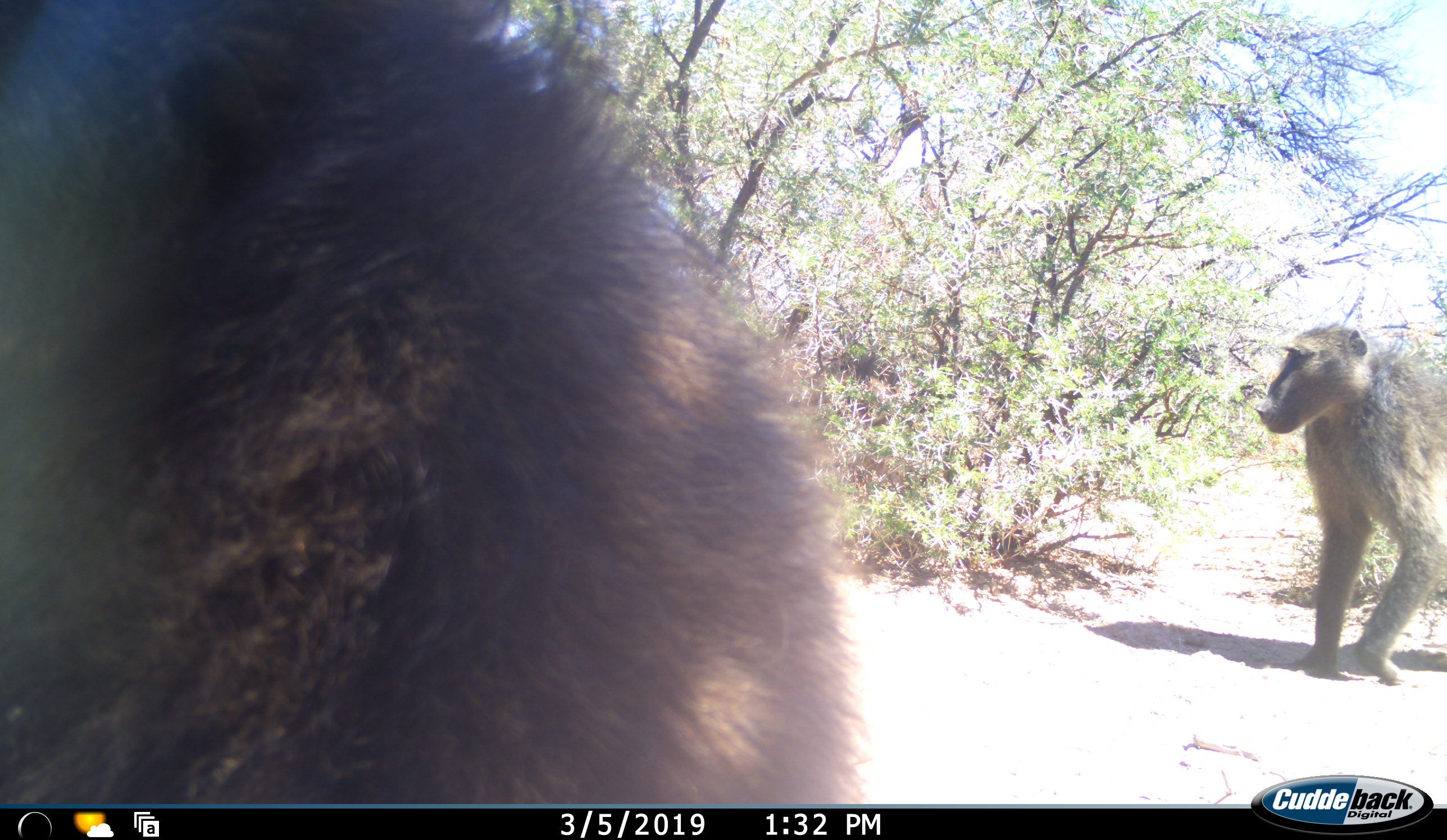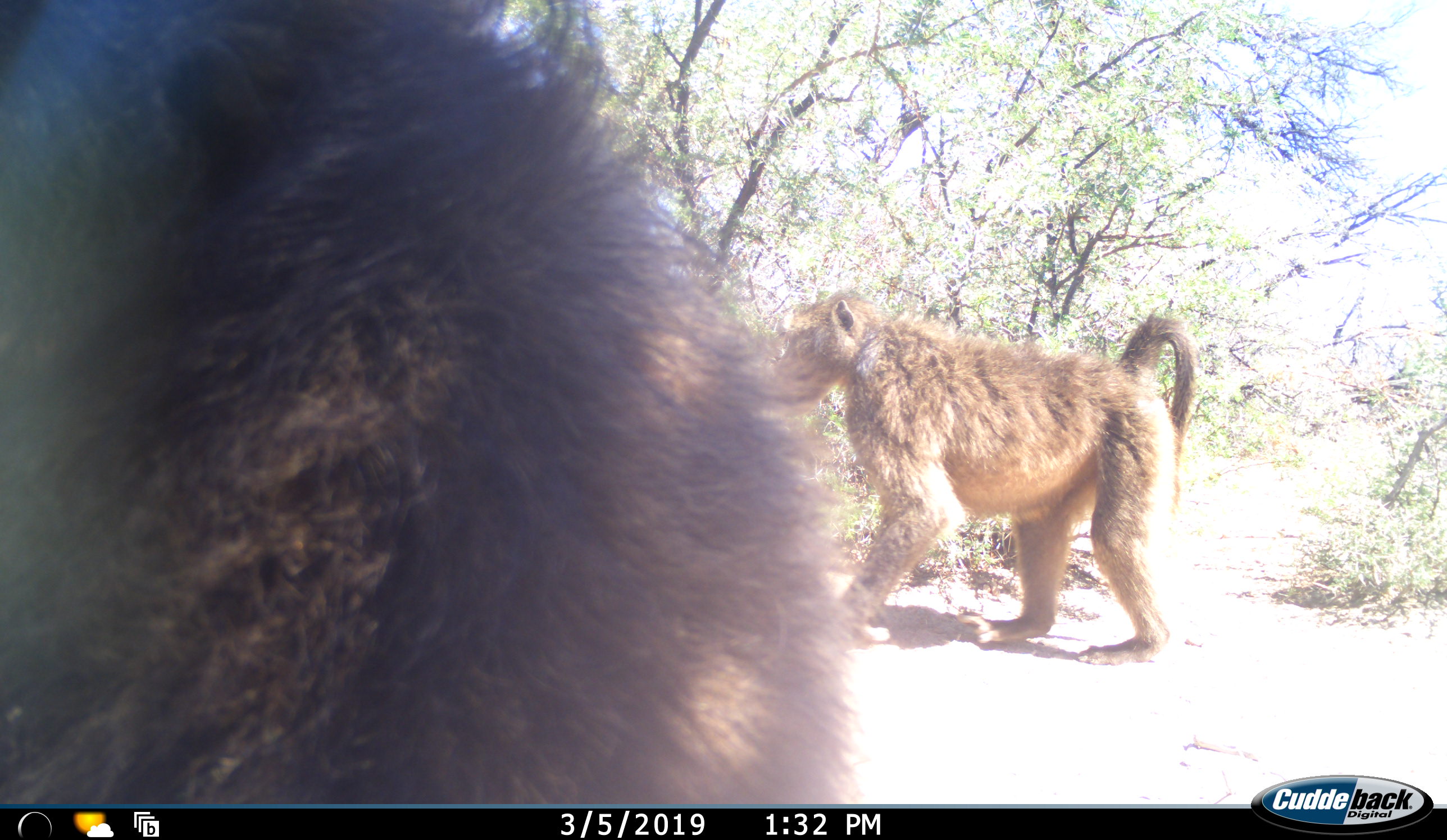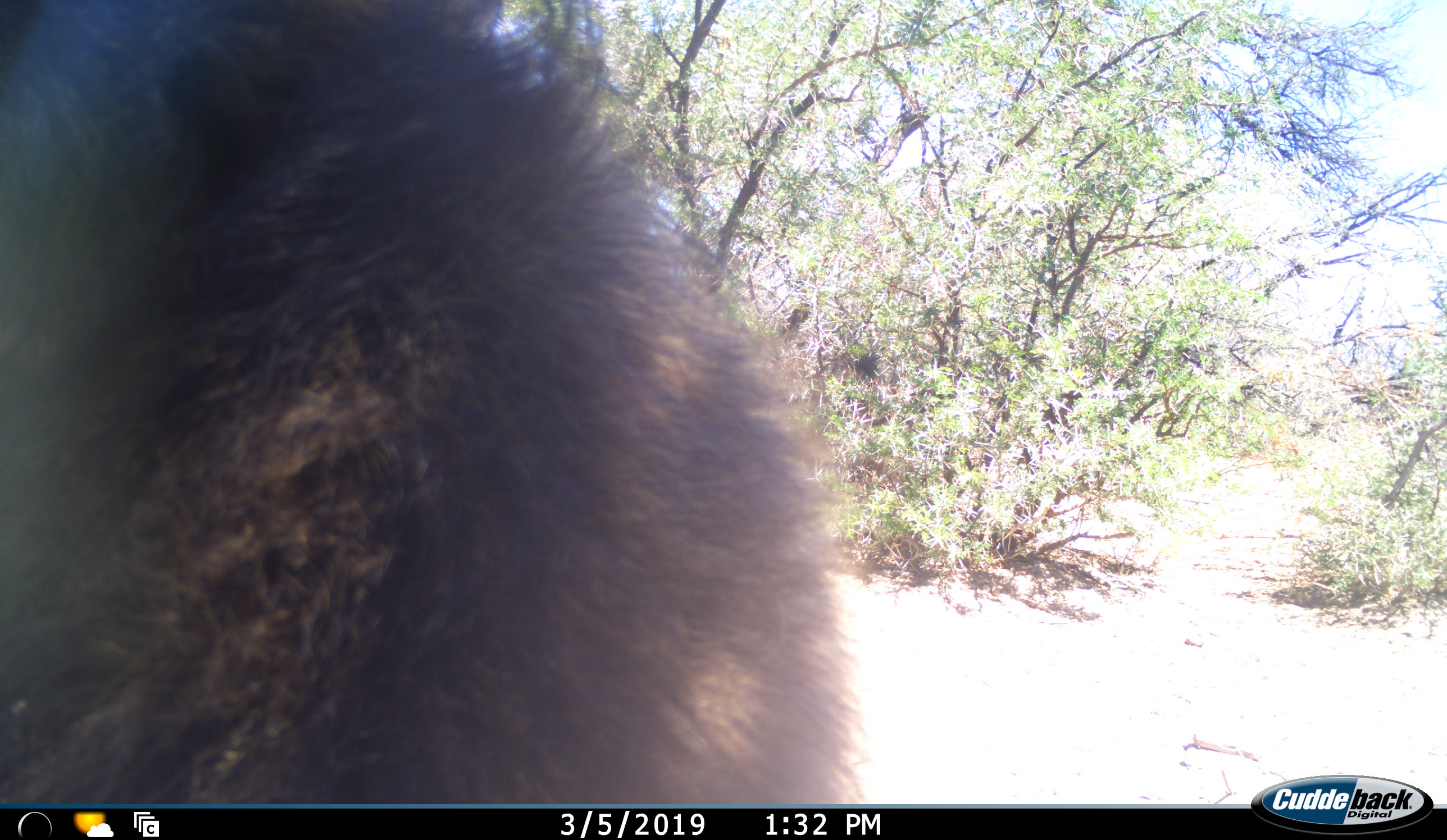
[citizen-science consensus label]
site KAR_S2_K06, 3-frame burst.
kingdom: Animalia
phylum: Chordata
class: Mammalia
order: Primates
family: Cercopithecidae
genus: Papio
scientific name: Papio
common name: baboon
Baboon (Papio), count 2. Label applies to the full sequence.